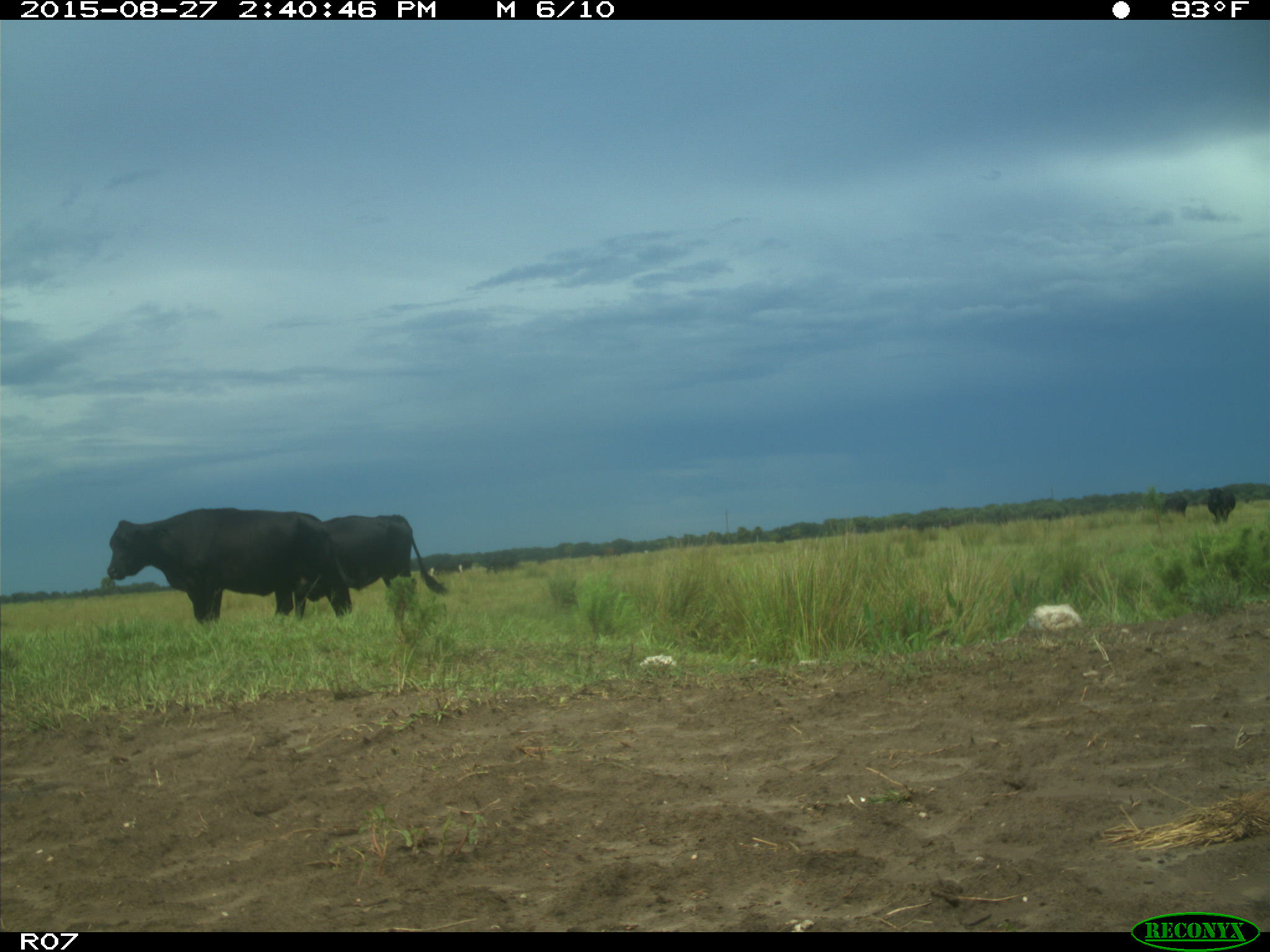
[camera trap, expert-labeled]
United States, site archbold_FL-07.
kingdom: Animalia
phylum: Chordata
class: Mammalia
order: Artiodactyla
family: Bovidae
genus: Bos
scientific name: Bos taurus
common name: domestic cow